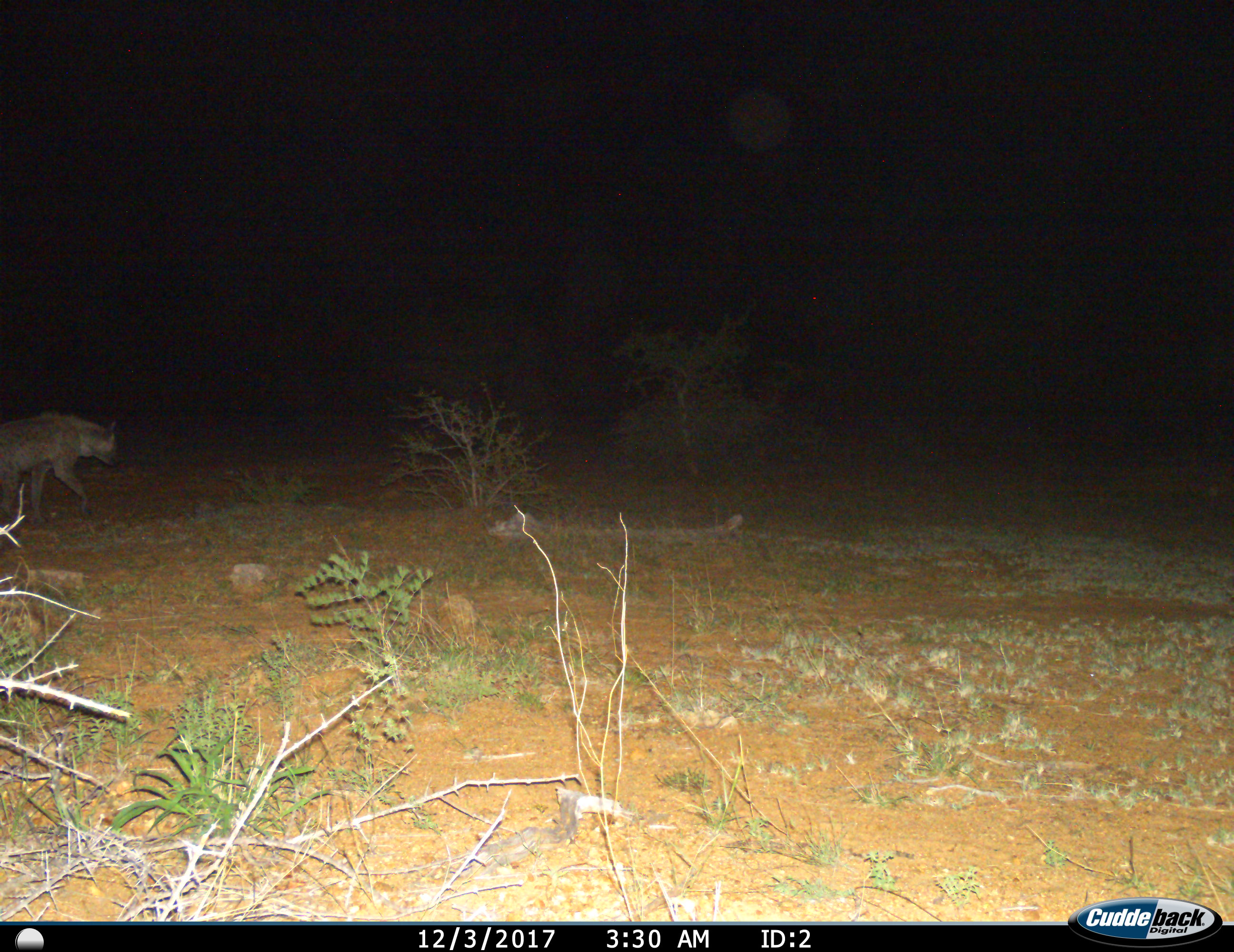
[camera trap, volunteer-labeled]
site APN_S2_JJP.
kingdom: Animalia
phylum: Chordata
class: Mammalia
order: Carnivora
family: Hyaenidae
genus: Crocuta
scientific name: Crocuta crocuta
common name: spotted hyena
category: hyenaspotted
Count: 1.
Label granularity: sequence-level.